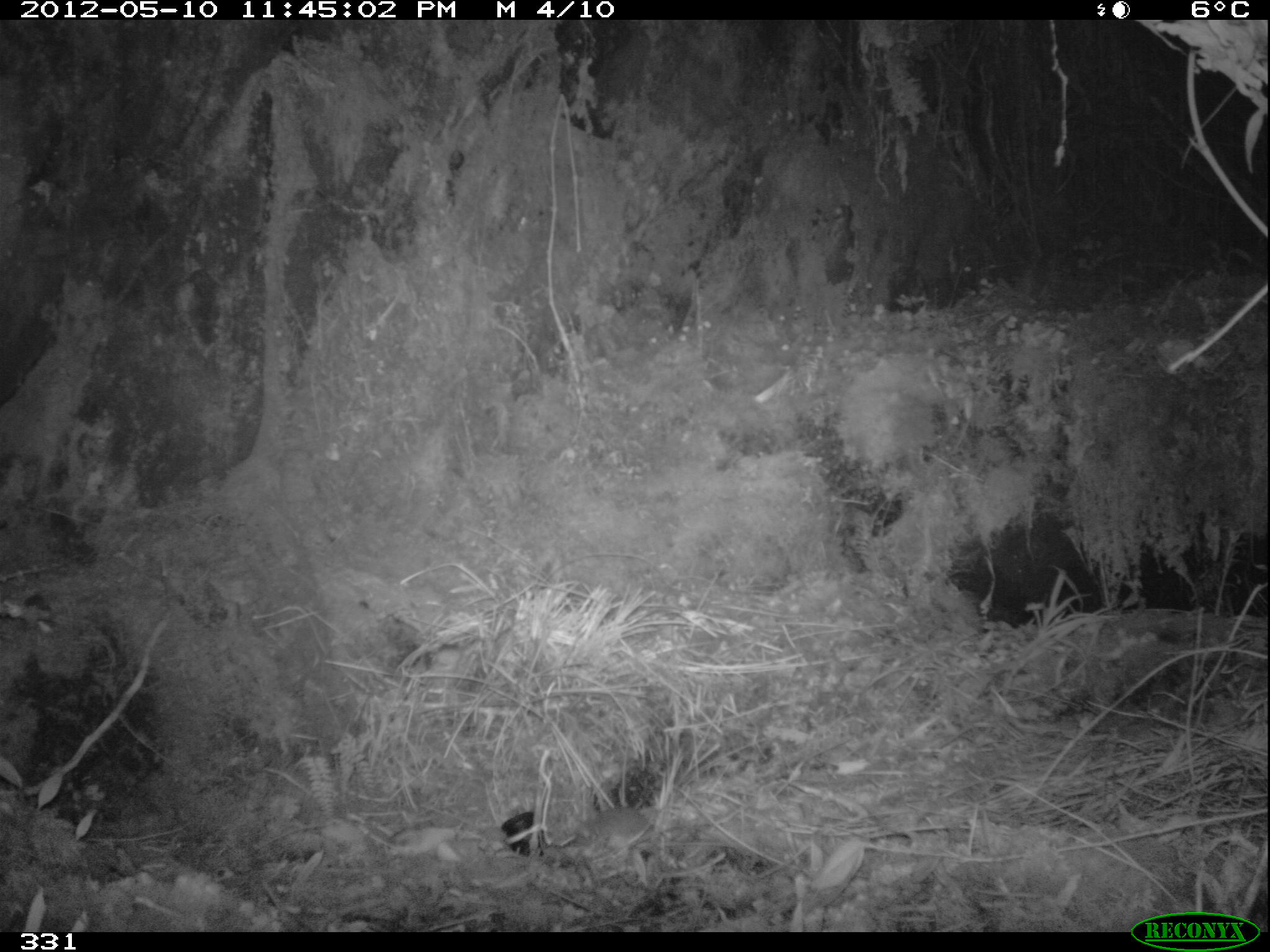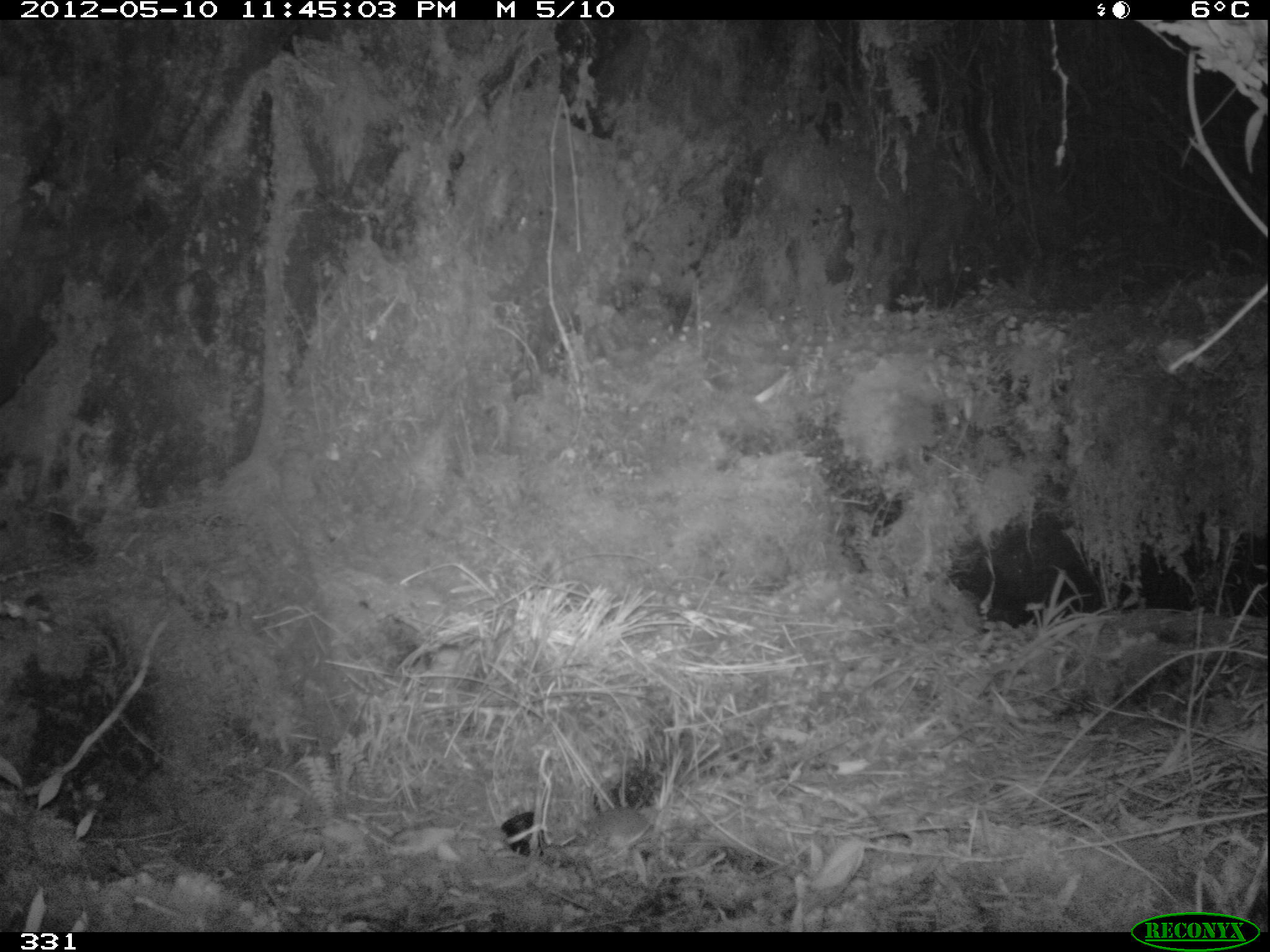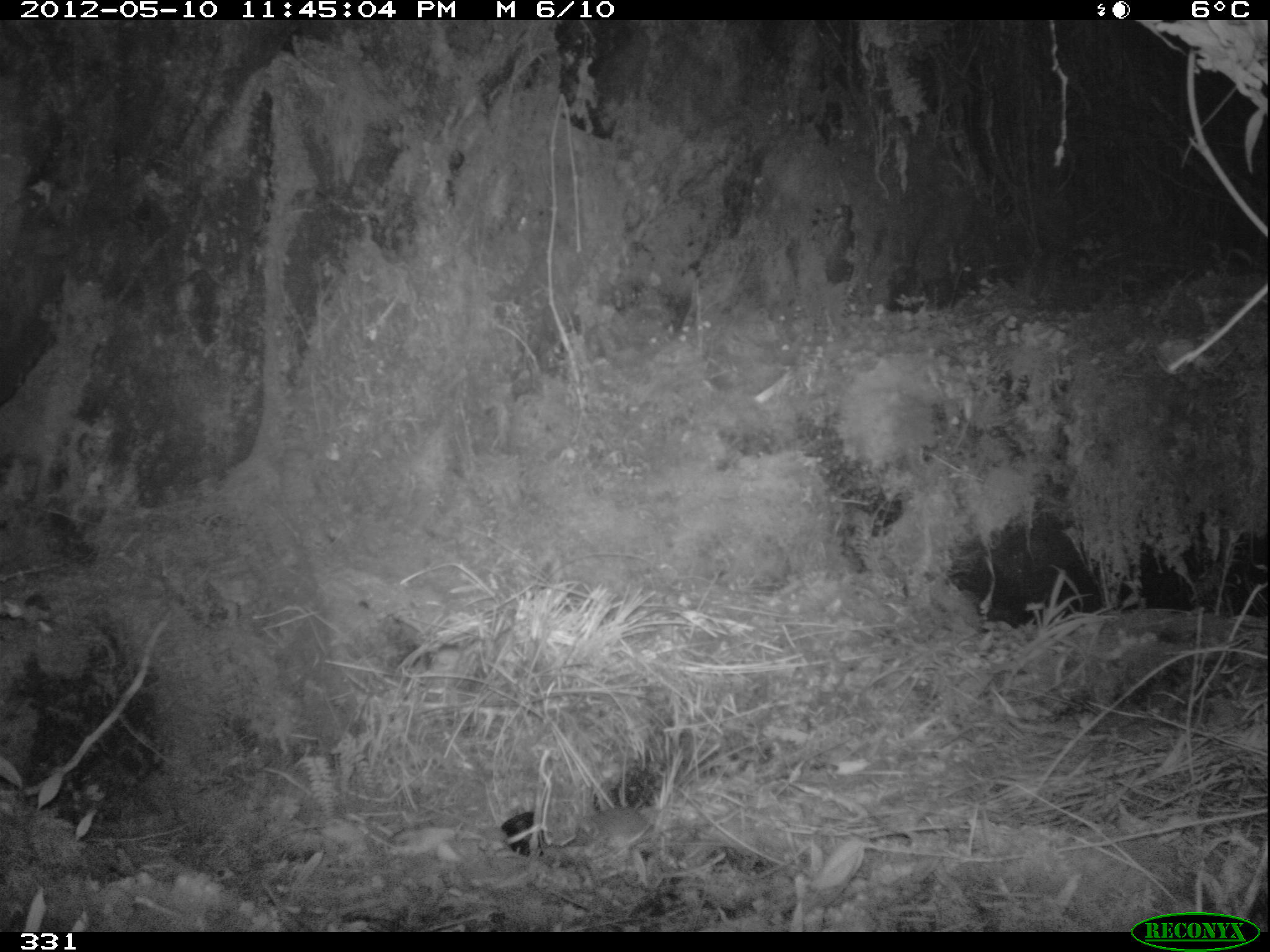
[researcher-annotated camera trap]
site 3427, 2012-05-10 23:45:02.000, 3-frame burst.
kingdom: Animalia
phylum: Chordata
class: Mammalia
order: Rodentia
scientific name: Rodentia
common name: rodents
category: unknown rodent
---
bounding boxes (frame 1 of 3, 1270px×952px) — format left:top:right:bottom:
unknown rodent: 568:804:653:855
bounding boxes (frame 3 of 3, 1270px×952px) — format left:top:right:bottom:
unknown rodent: 570:807:654:847